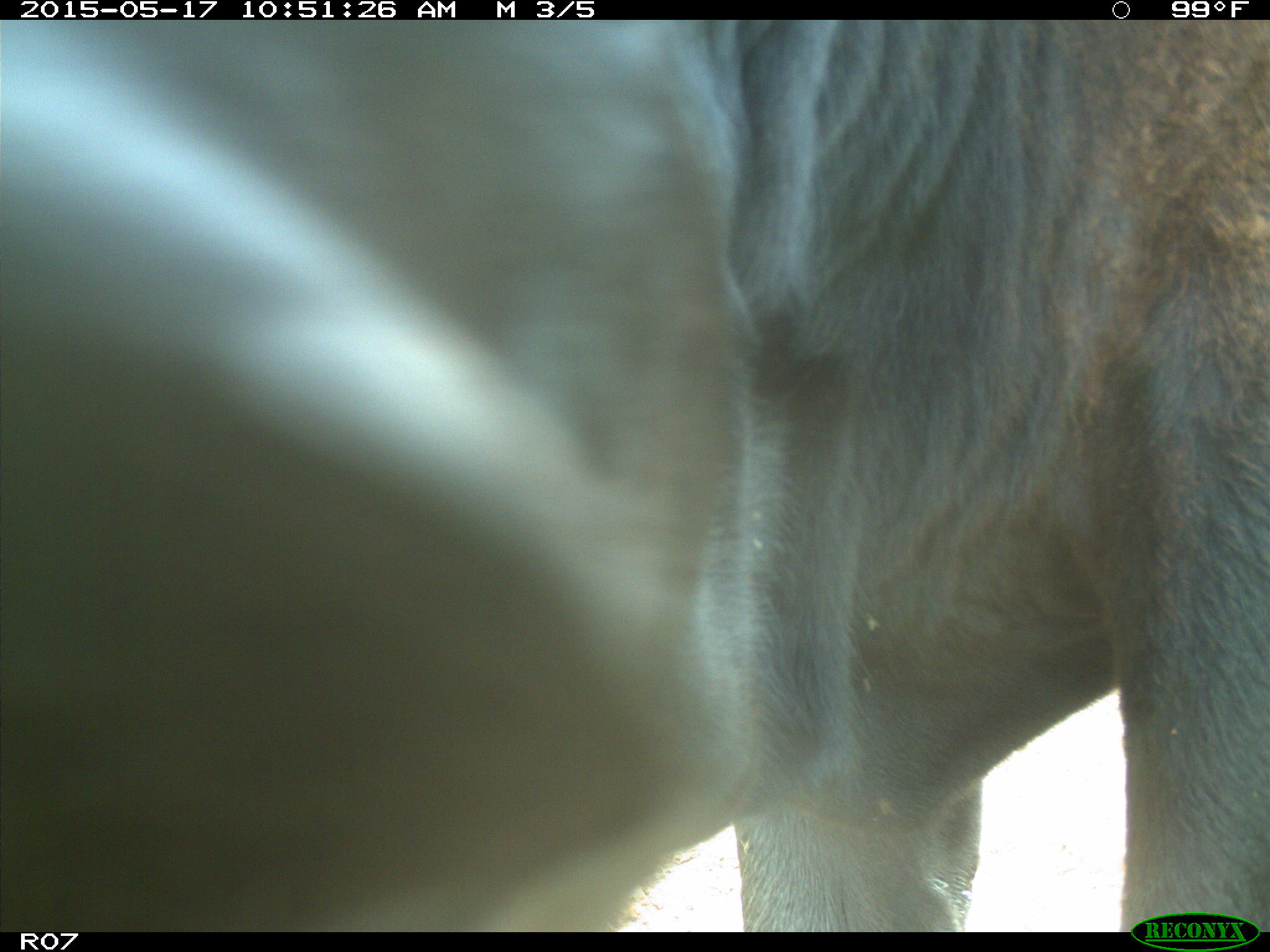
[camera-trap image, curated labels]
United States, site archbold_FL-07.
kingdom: Animalia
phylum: Chordata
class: Mammalia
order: Artiodactyla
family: Bovidae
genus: Bos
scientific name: Bos taurus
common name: domestic cow